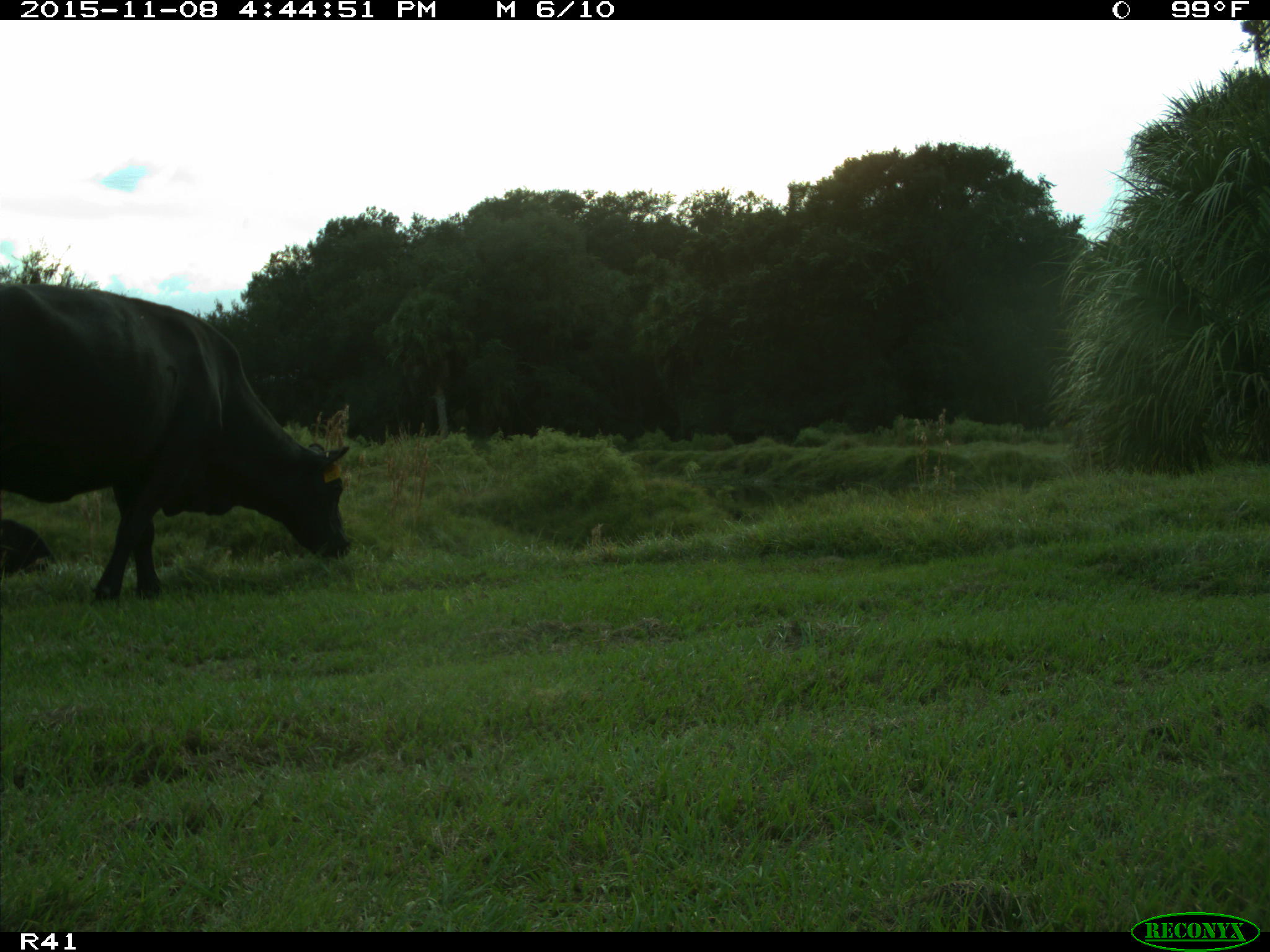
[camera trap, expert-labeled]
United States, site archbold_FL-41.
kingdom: Animalia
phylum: Chordata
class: Mammalia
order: Artiodactyla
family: Bovidae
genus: Bos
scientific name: Bos taurus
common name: domestic cow